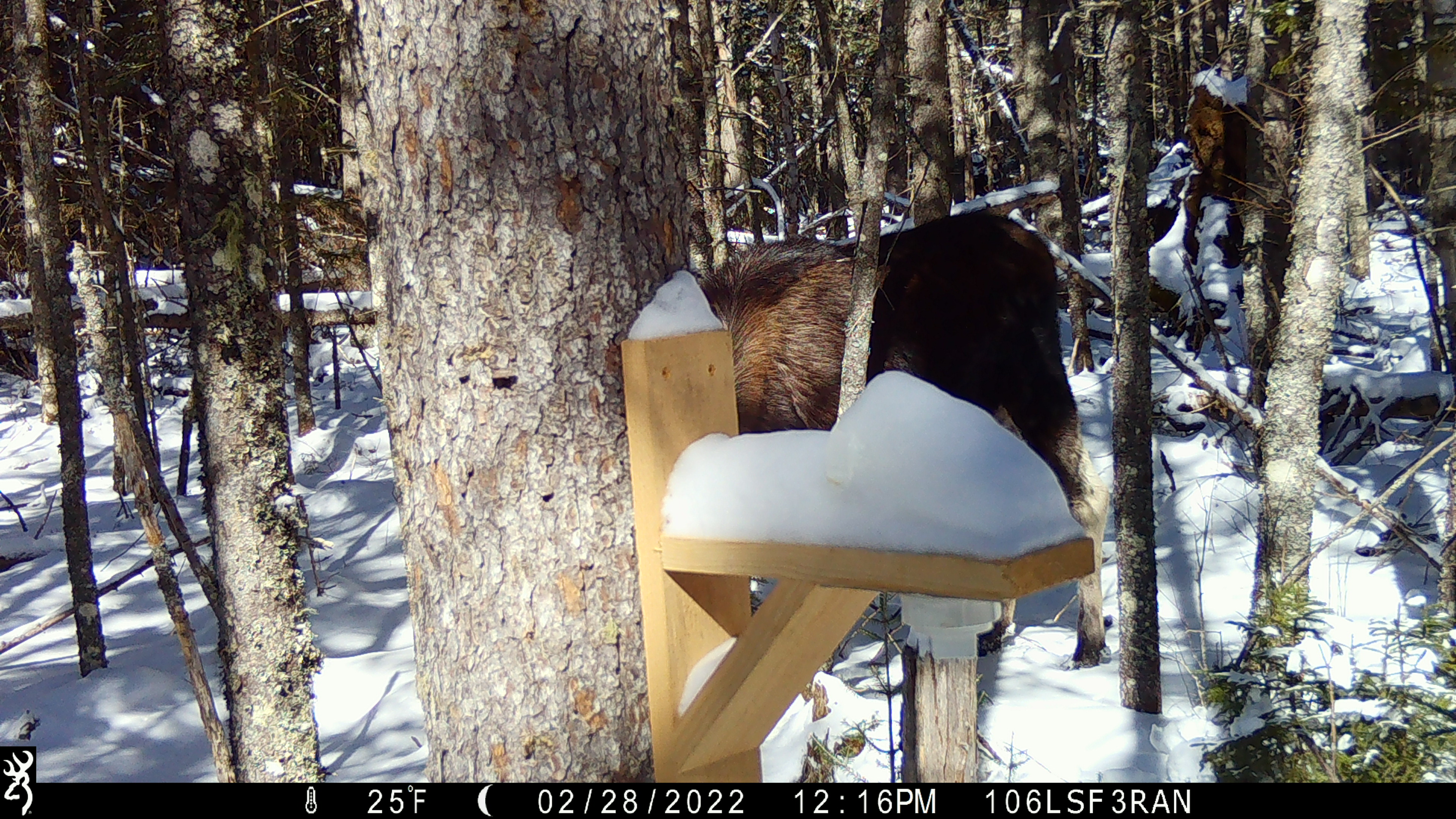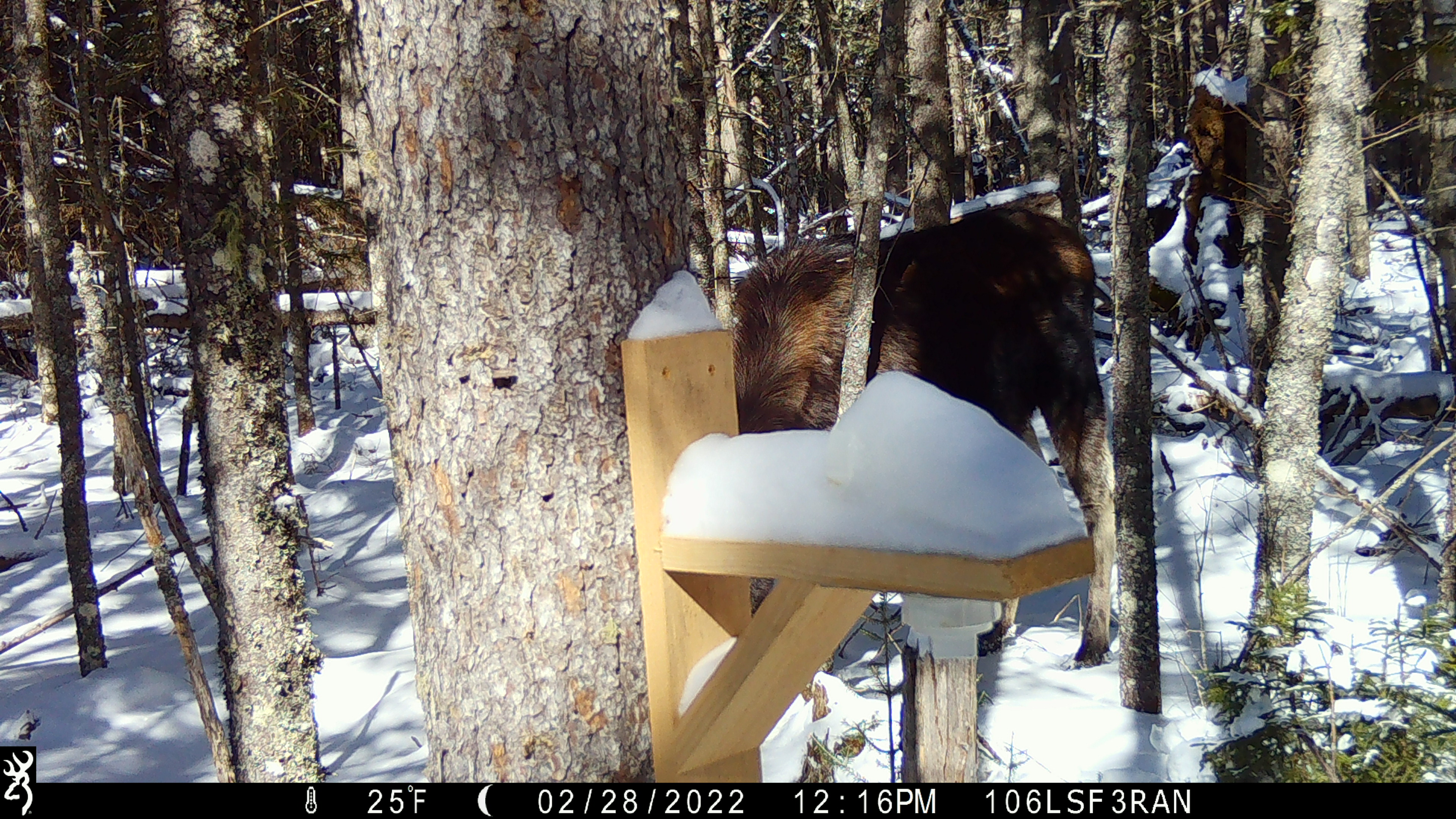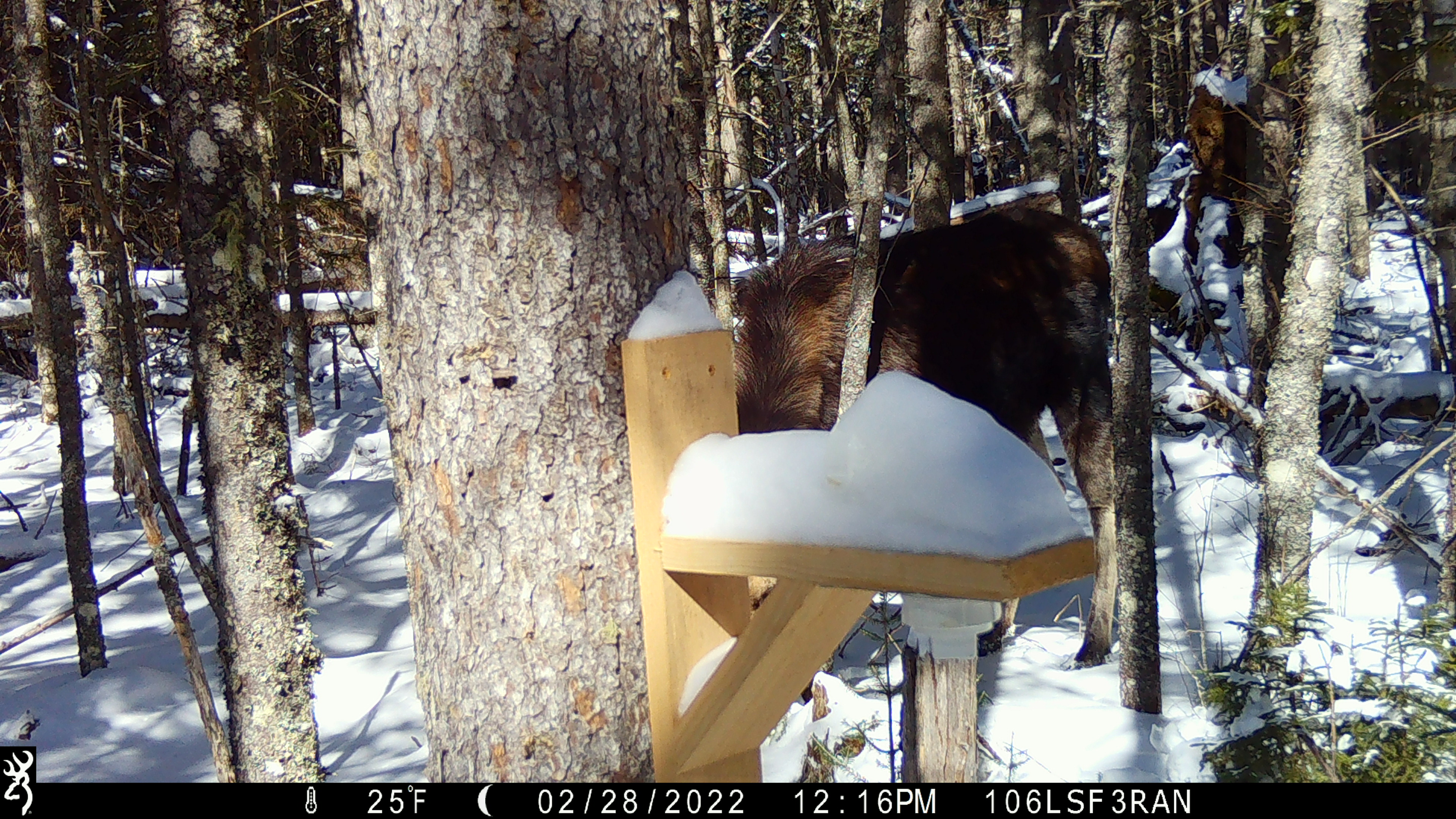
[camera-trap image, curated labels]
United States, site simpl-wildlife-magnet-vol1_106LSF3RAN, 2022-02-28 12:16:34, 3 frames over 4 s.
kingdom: Animalia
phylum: Chordata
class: Mammalia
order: Artiodactyla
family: Cervidae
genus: Alces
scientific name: Alces alces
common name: moose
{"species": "moose (Alces alces)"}